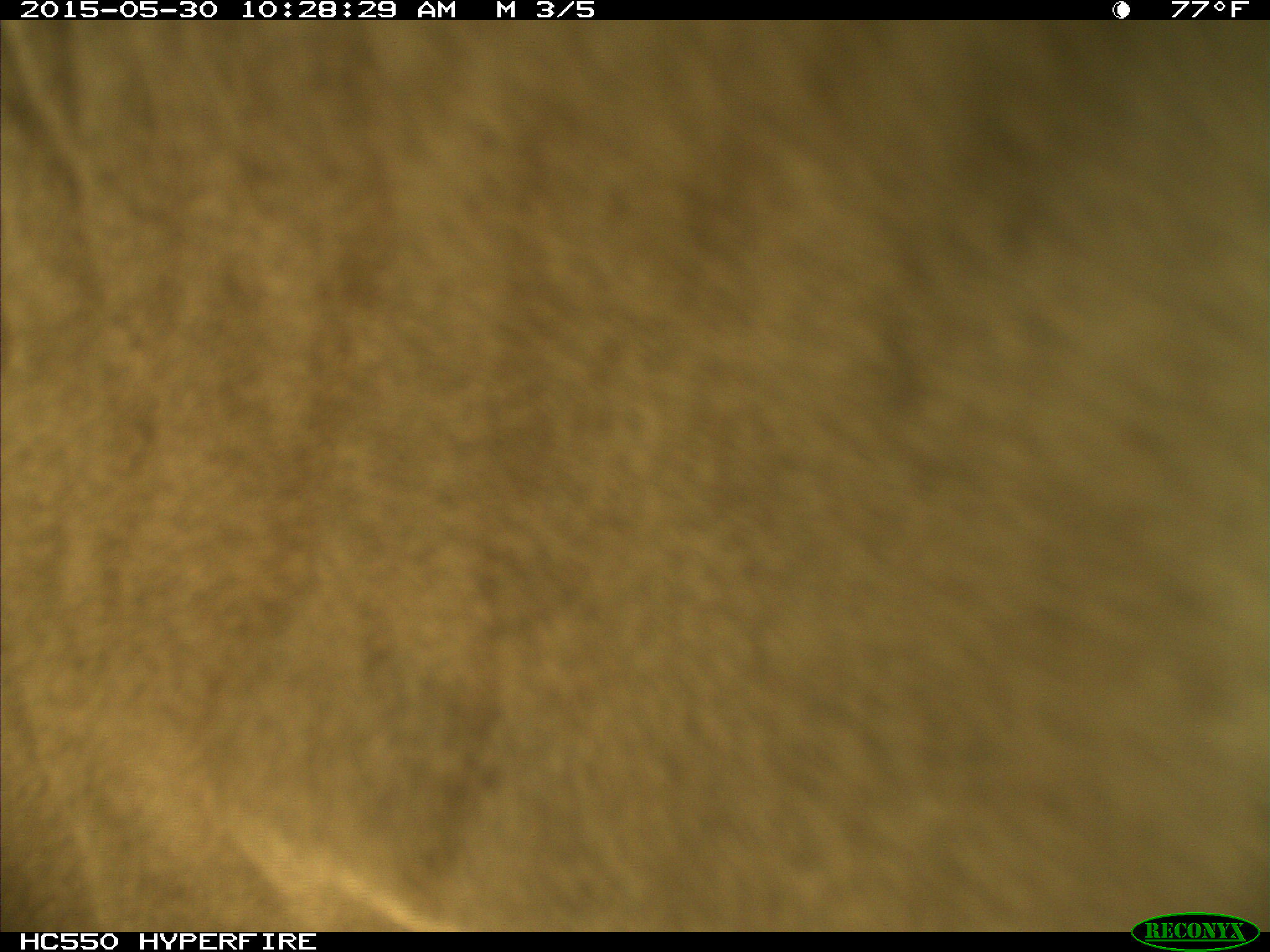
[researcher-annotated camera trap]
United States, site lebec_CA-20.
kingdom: Animalia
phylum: Chordata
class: Mammalia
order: Artiodactyla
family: Bovidae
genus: Bos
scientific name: Bos taurus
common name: domestic cow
Bos taurus (domestic cow).